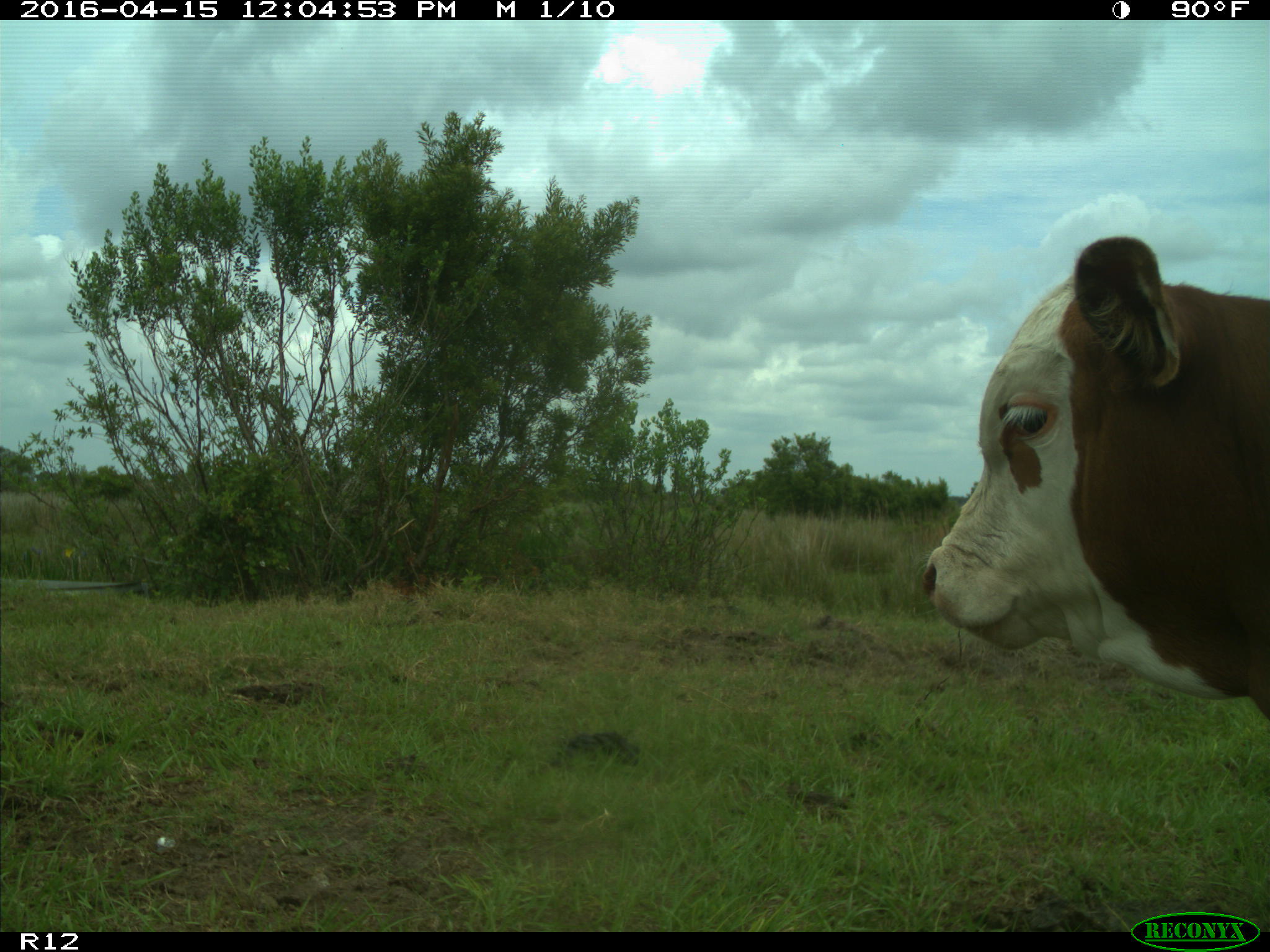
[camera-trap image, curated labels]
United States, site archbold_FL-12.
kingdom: Animalia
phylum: Chordata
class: Mammalia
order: Artiodactyla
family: Bovidae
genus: Bos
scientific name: Bos taurus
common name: domestic cow